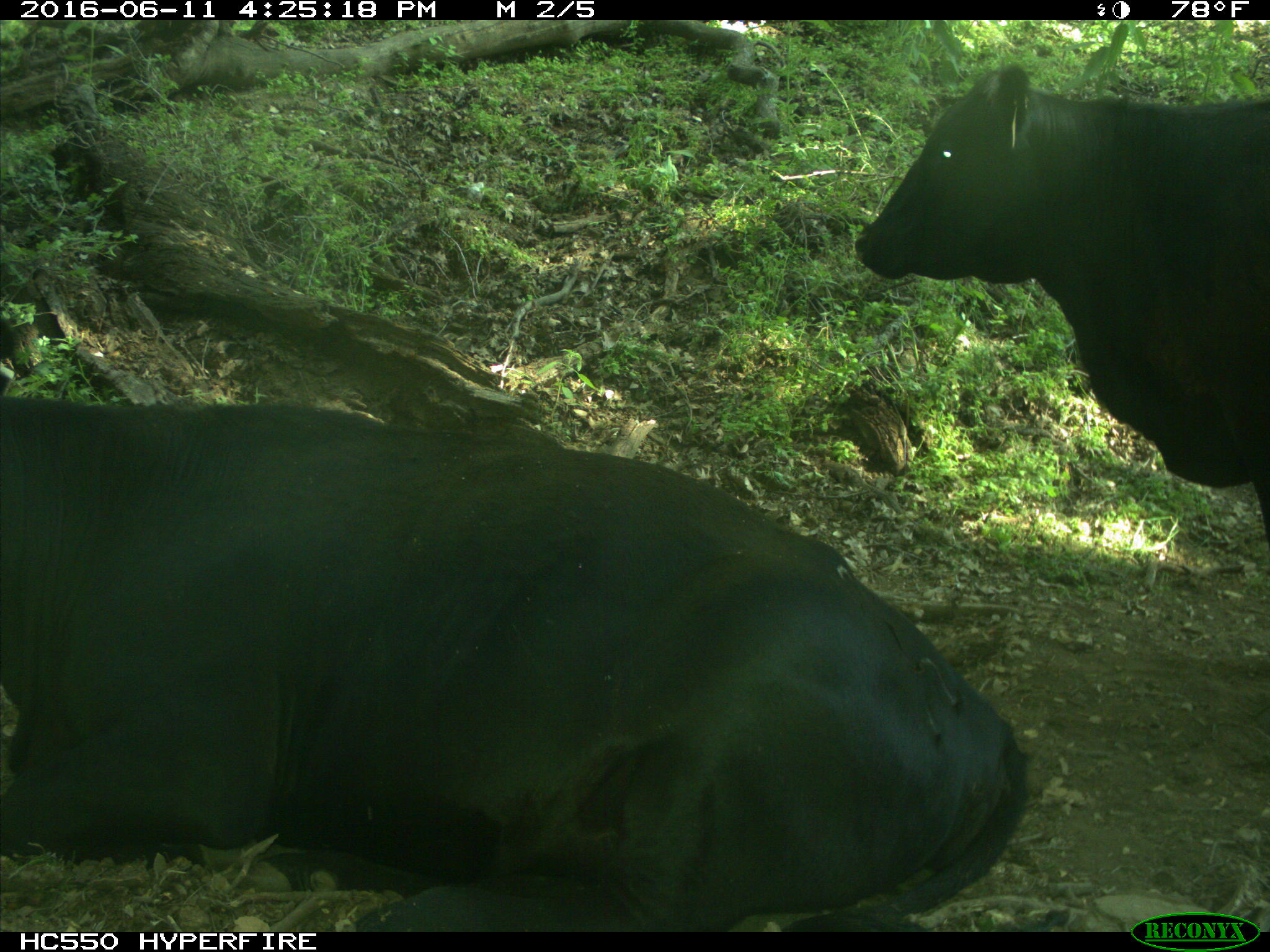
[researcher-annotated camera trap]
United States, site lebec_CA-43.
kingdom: Animalia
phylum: Chordata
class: Mammalia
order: Artiodactyla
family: Bovidae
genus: Bos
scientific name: Bos taurus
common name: domestic cow